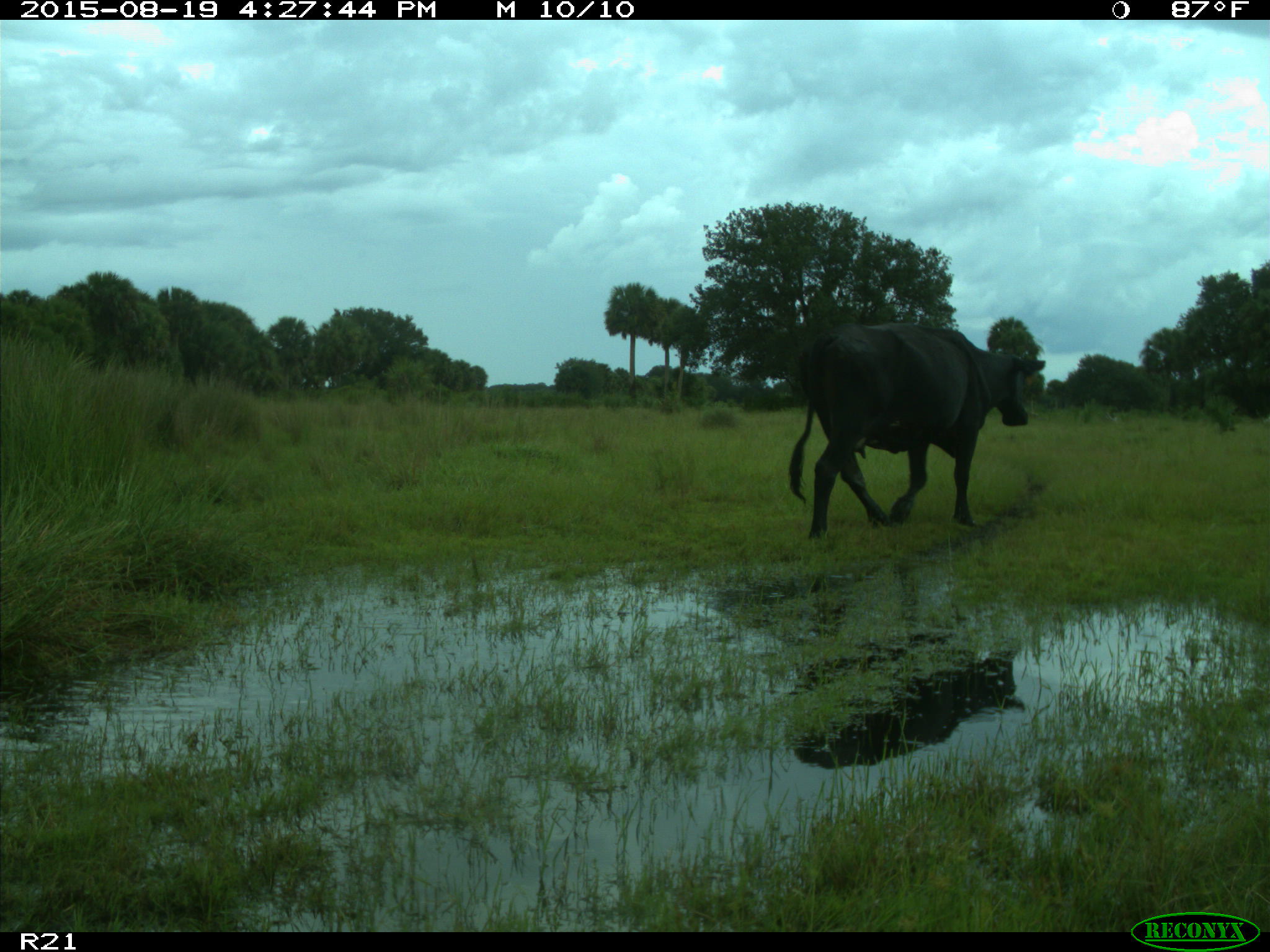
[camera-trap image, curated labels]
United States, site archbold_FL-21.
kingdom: Animalia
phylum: Chordata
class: Mammalia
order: Artiodactyla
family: Bovidae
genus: Bos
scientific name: Bos taurus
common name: domestic cow